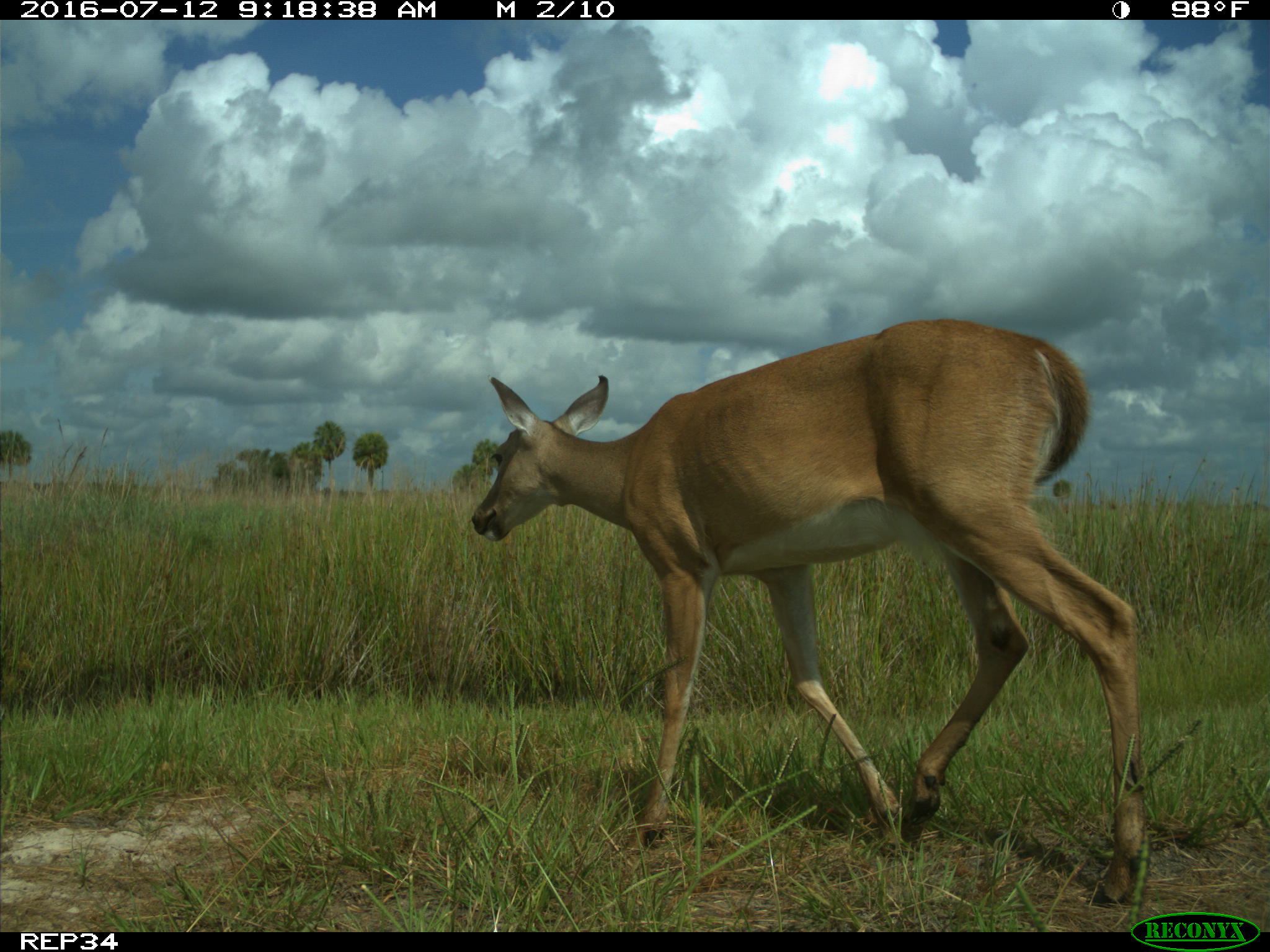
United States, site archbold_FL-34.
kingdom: Animalia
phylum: Chordata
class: Mammalia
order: Artiodactyla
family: Cervidae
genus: Odocoileus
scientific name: Odocoileus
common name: deer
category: unidentified deer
Unidentified deer (deer) (Odocoileus).